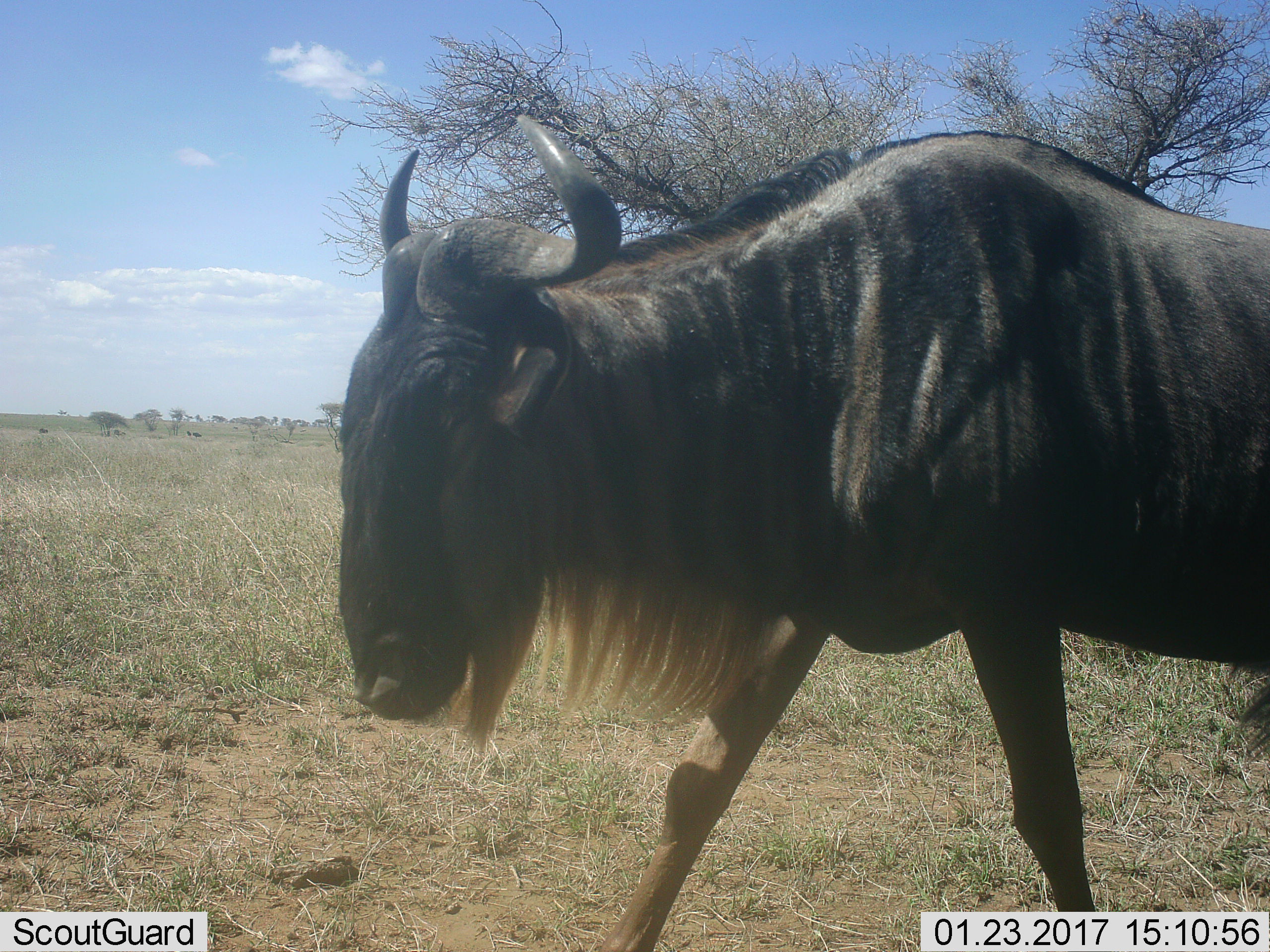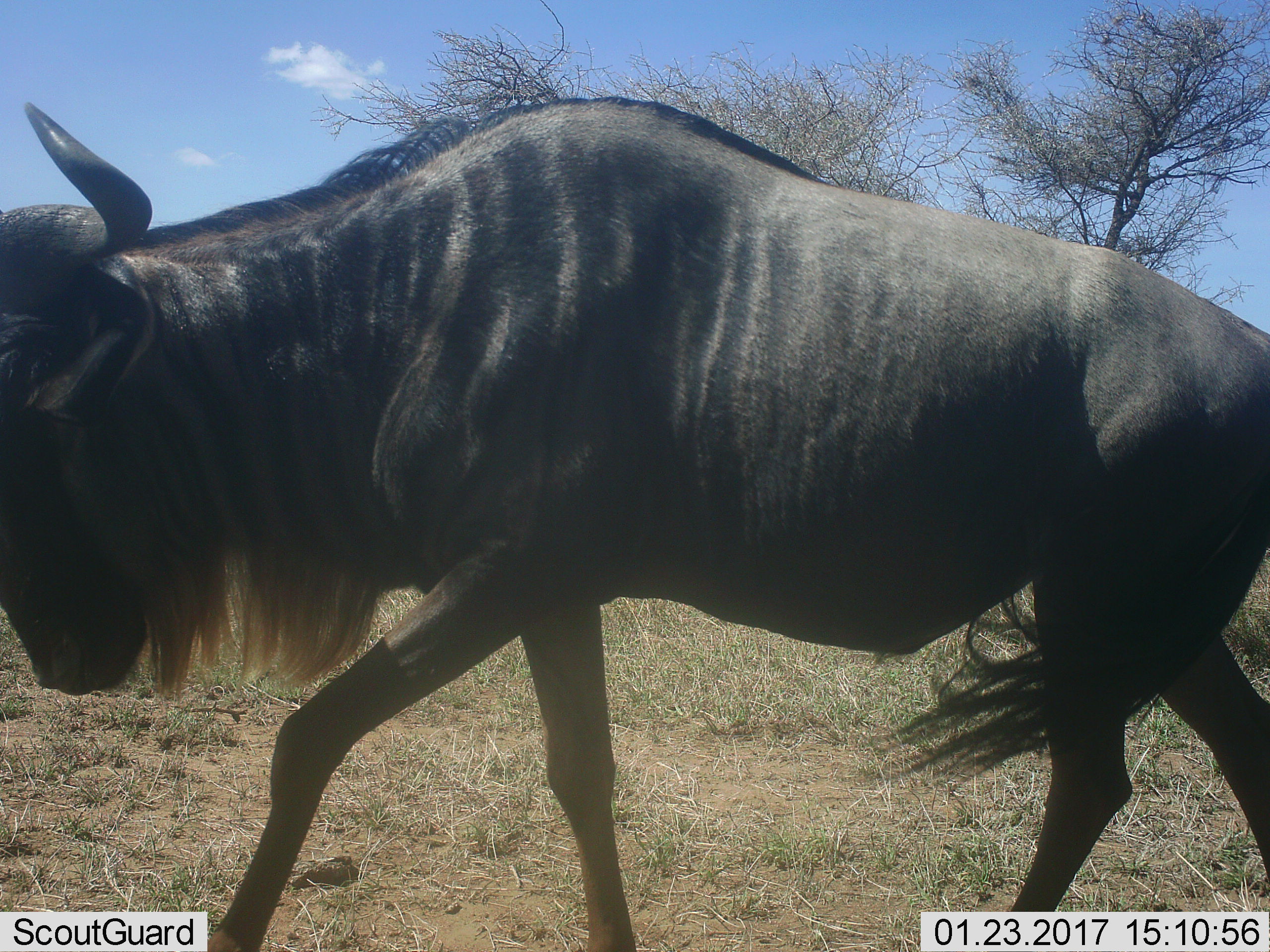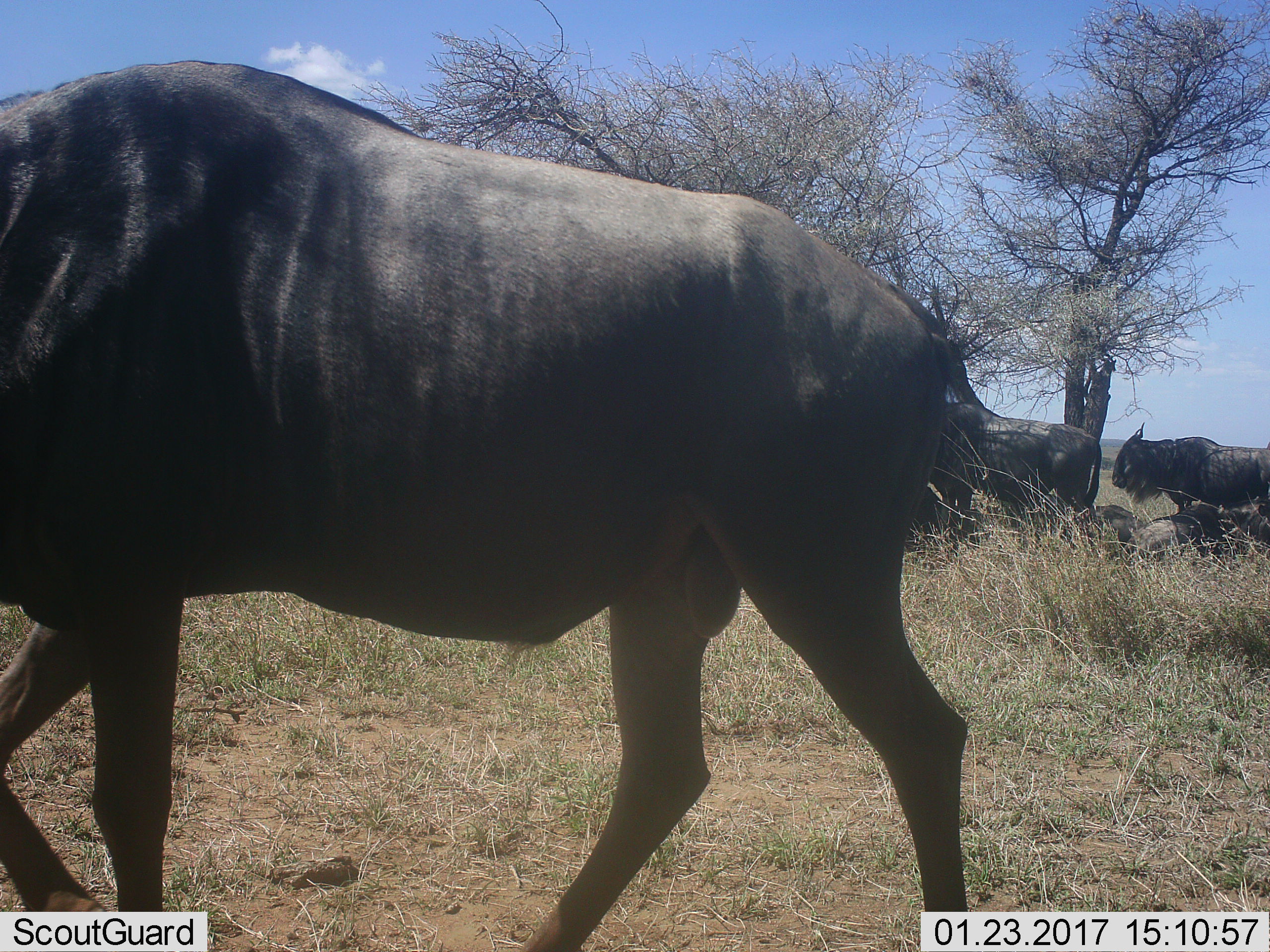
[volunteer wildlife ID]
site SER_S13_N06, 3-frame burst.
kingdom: Animalia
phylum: Chordata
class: Mammalia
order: Artiodactyla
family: Bovidae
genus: Connochaetes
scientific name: Connochaetes taurinus taurinus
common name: blue wildebeest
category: wildebeestblue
Wildebeestblue (blue wildebeest) (Connochaetes taurinus taurinus), count 4. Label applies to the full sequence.